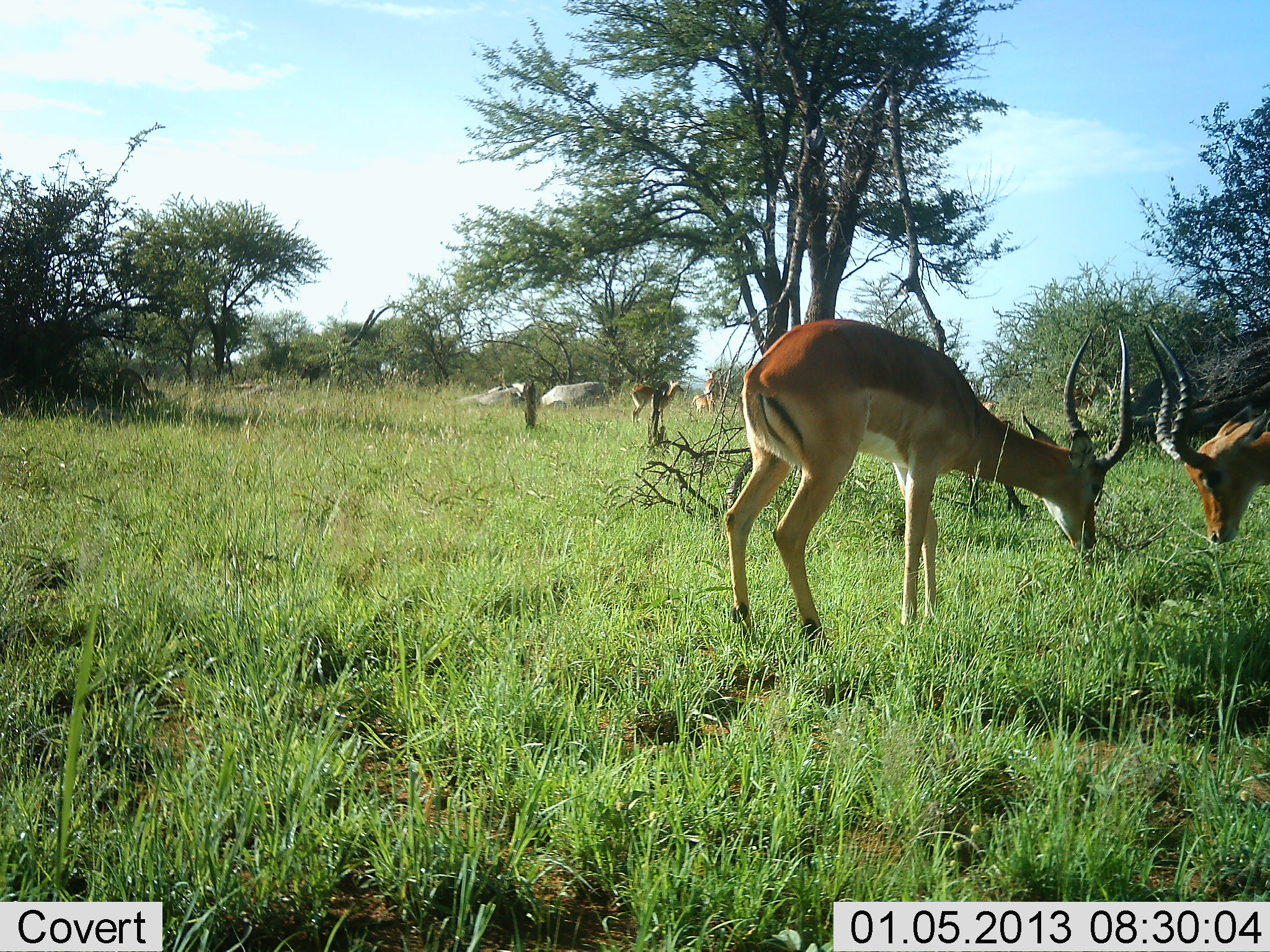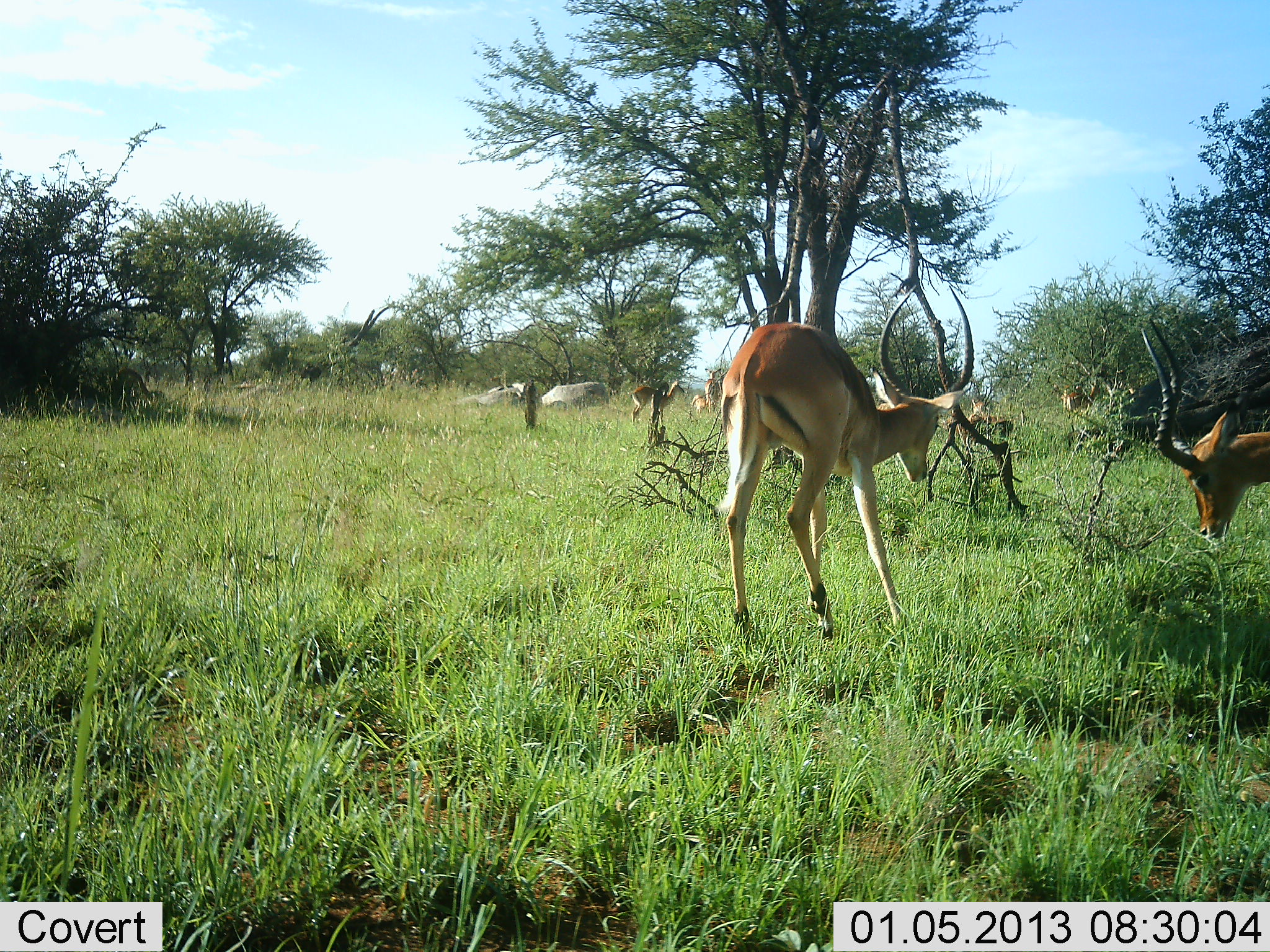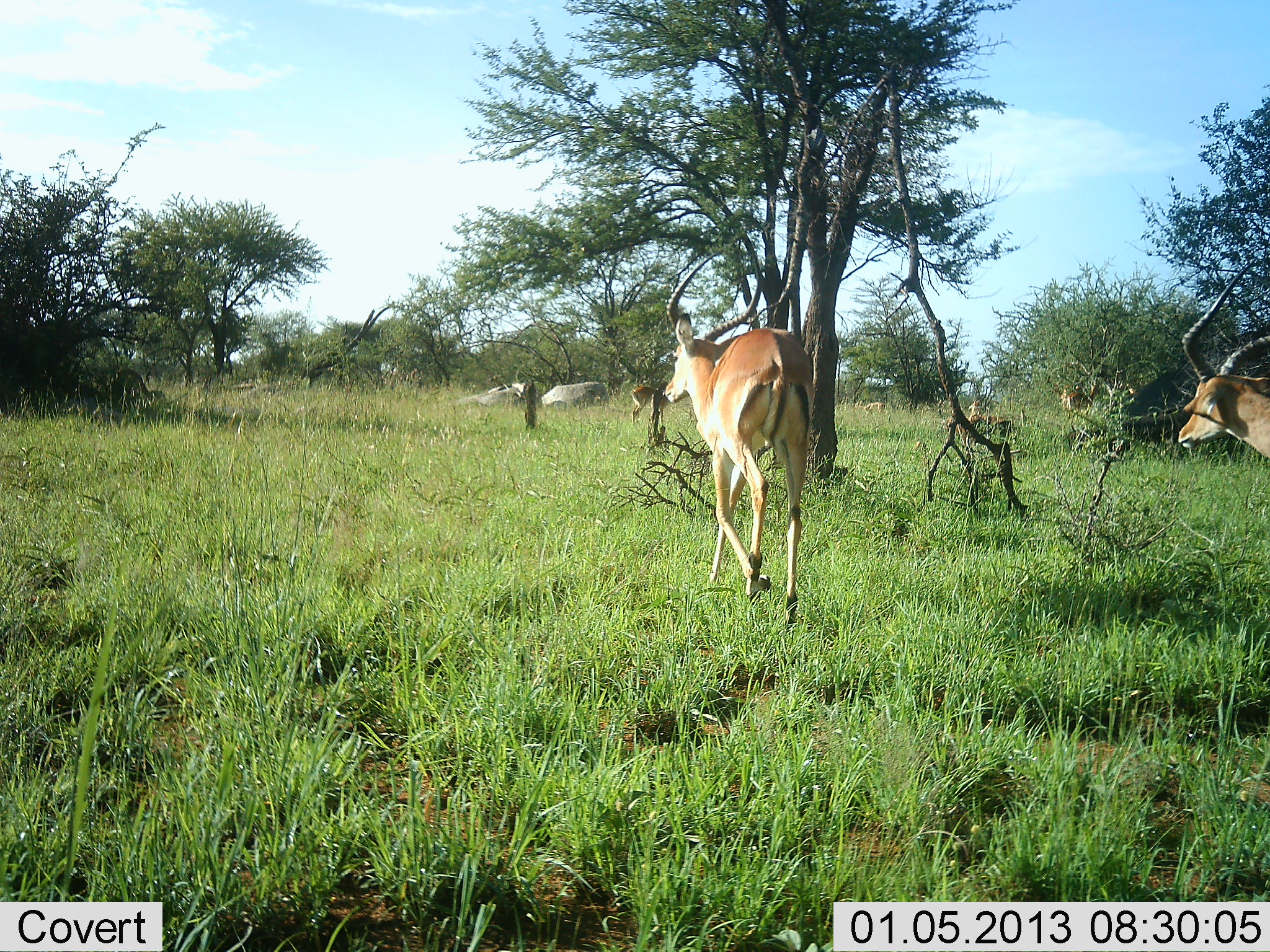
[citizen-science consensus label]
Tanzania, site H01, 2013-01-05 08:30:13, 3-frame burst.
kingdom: Animalia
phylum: Chordata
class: Mammalia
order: Artiodactyla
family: Bovidae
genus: Aepyceros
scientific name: Aepyceros melampus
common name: impala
Impala (Aepyceros melampus), count 2. Behavior (volunteer vote fractions): standing 61%, resting 0%, moving 17%, interacting 33%. Young present (vote fraction): 0%. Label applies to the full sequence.